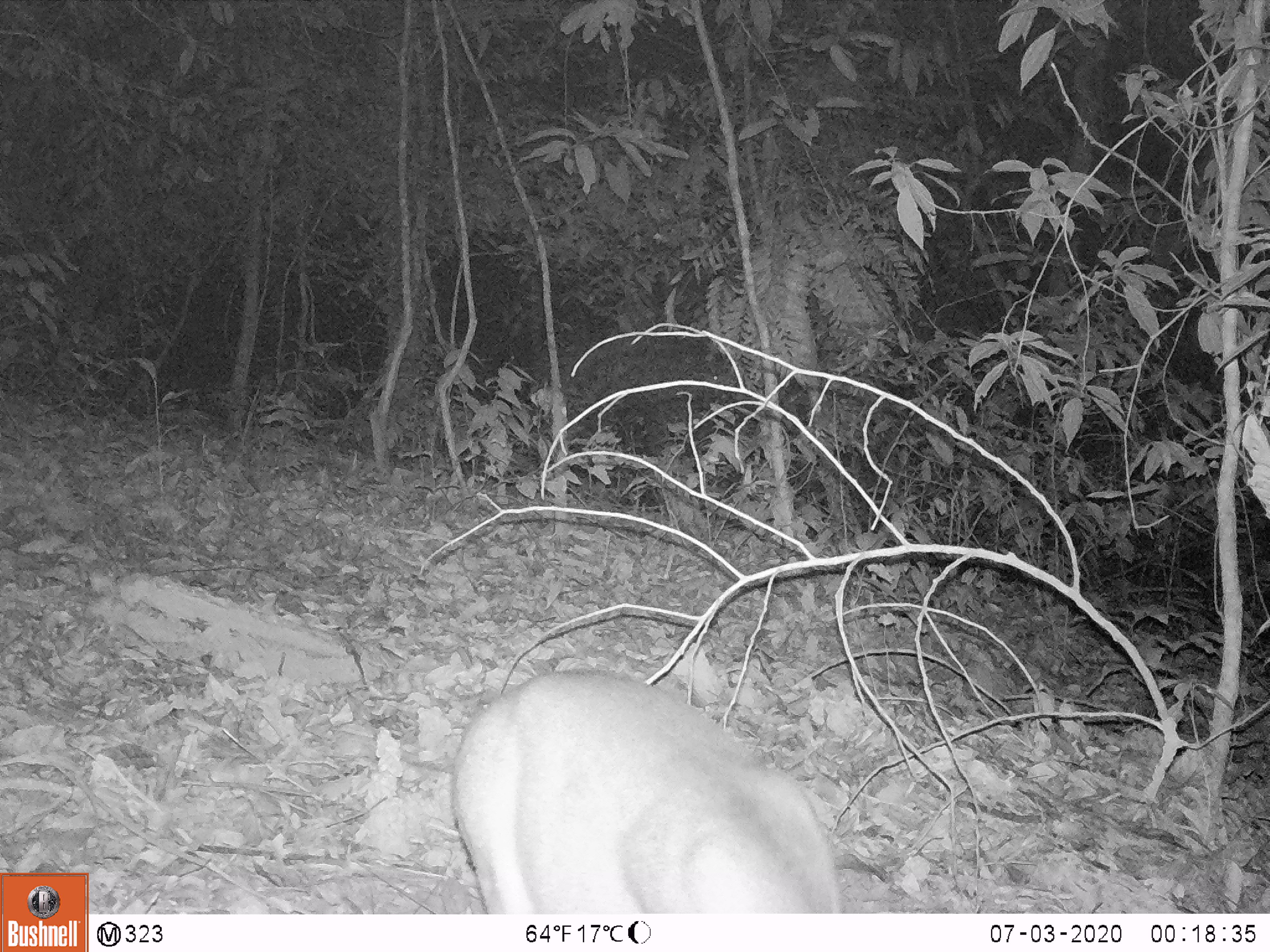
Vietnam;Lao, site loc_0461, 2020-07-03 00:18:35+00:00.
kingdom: Animalia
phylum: Chordata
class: Mammalia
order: Artiodactyla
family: Cervidae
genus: Muntiacus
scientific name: Muntiacus vuquangensis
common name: large-antlered muntjac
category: large antlered muntjac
Large antlered muntjac (large-antlered muntjac) (Muntiacus vuquangensis). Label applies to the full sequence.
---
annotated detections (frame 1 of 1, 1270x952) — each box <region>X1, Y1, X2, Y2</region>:
large antlered muntjac: <region>450, 670, 839, 913</region>